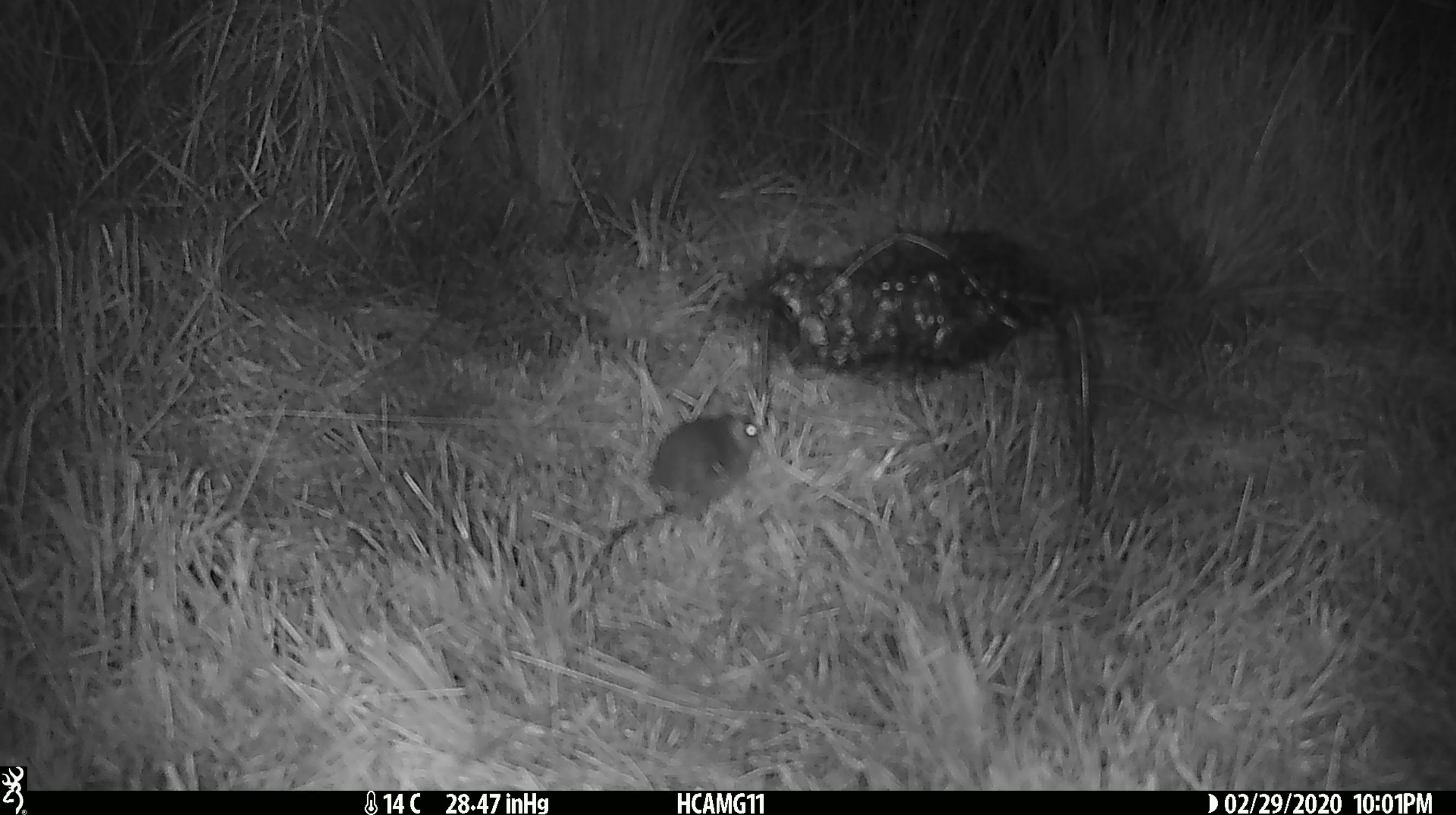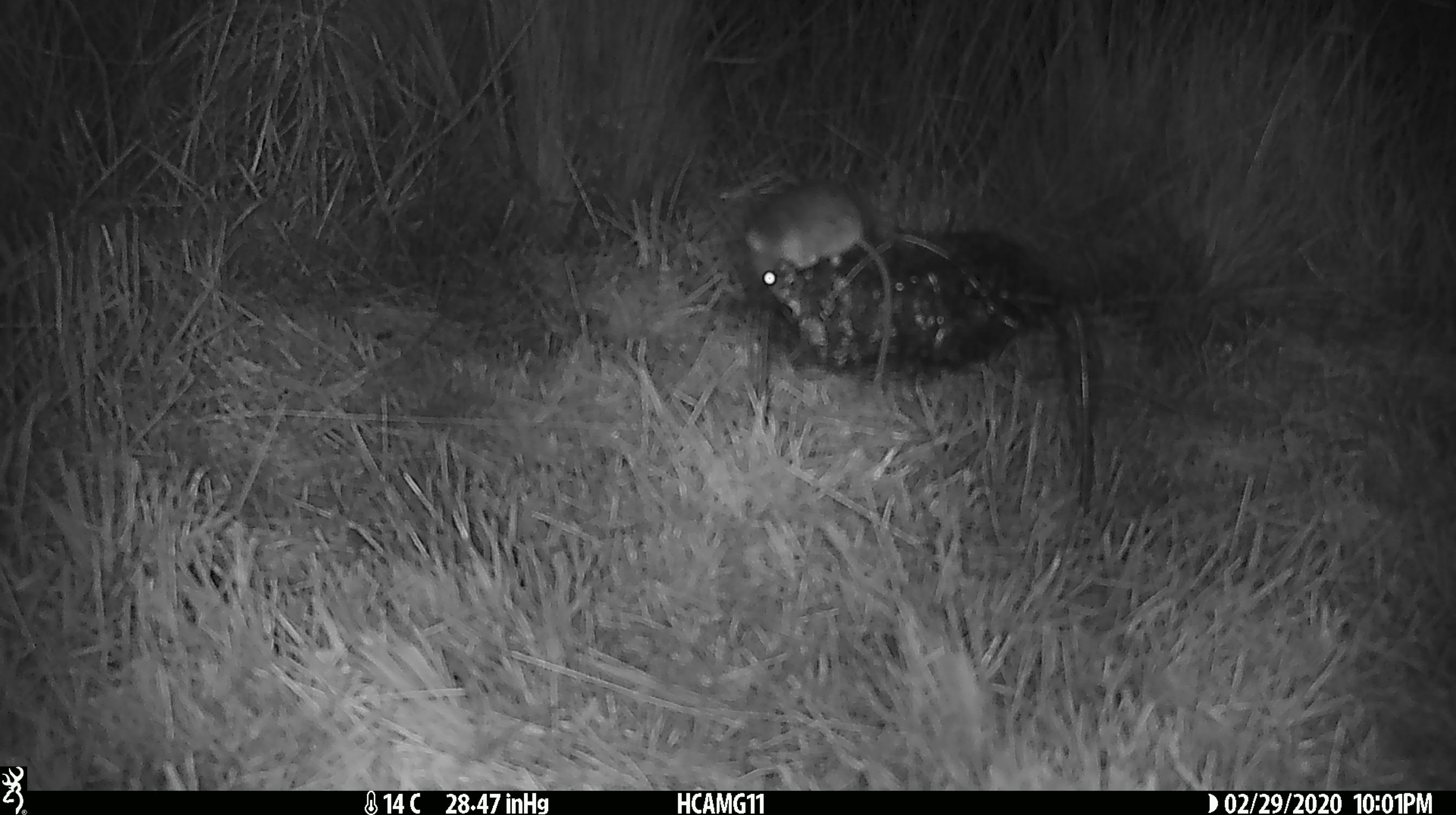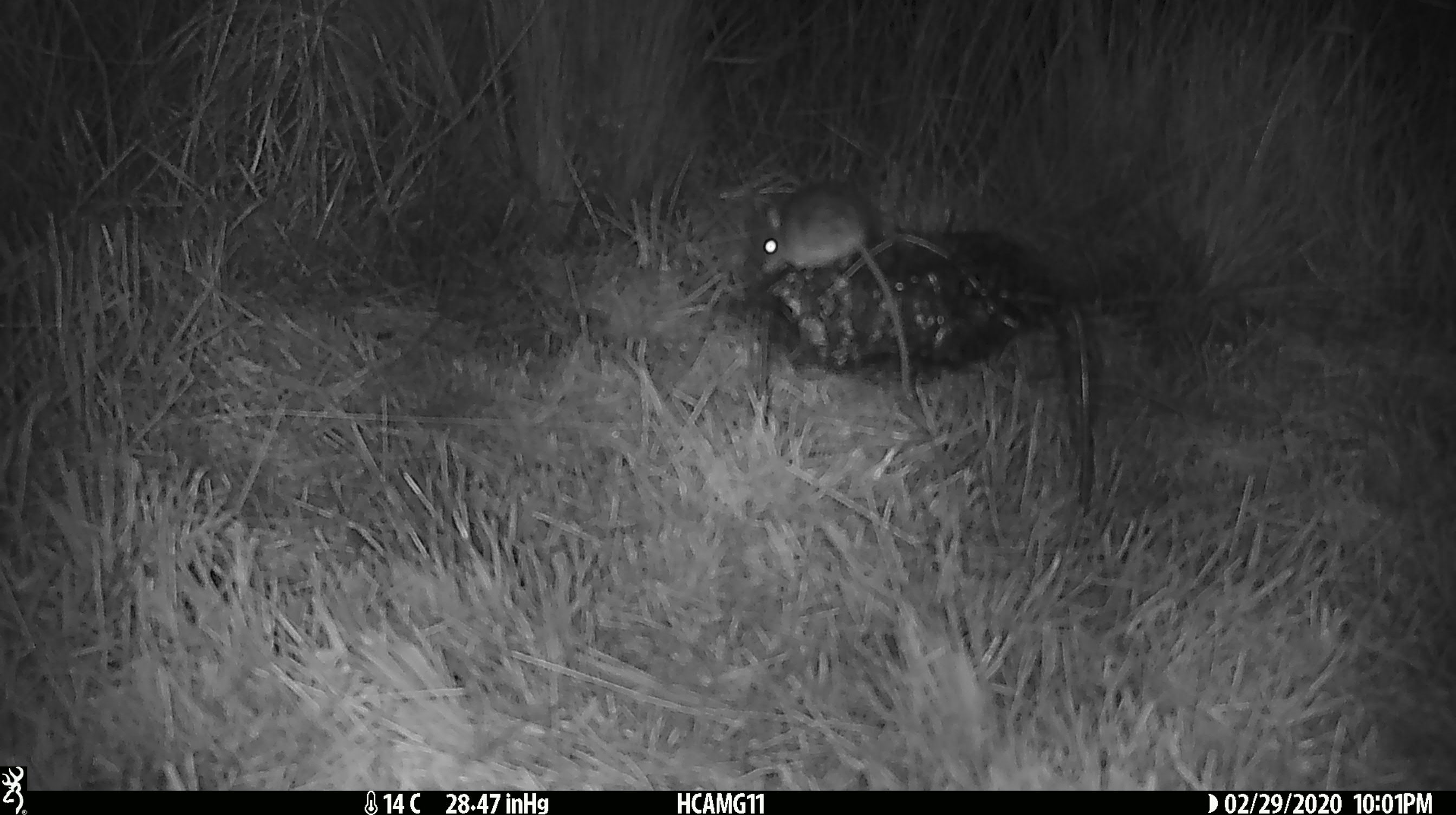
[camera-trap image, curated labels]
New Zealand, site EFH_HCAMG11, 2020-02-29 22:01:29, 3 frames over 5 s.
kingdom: Animalia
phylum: Chordata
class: Mammalia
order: Rodentia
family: Muridae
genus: Mus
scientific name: Mus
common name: mouse